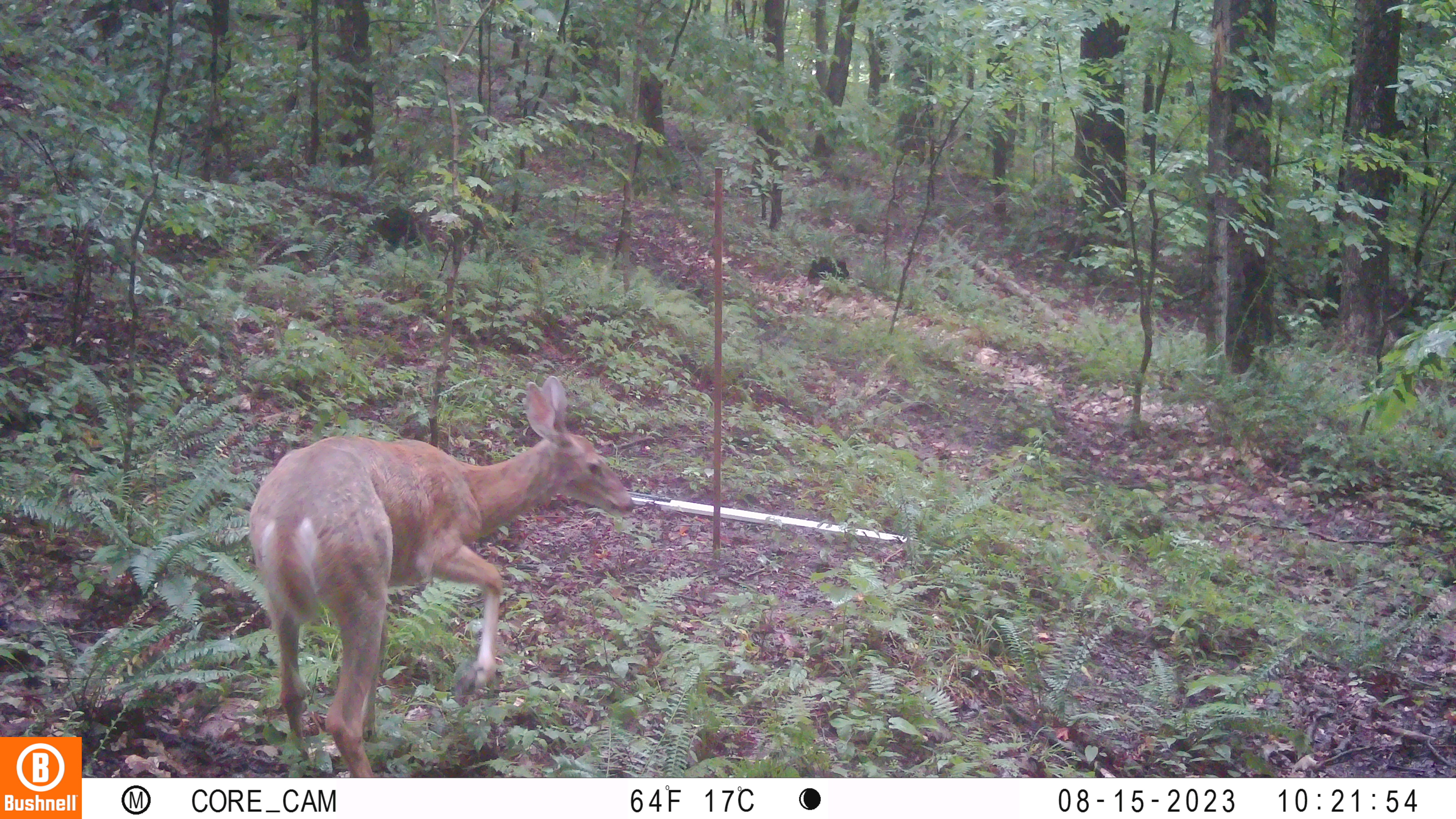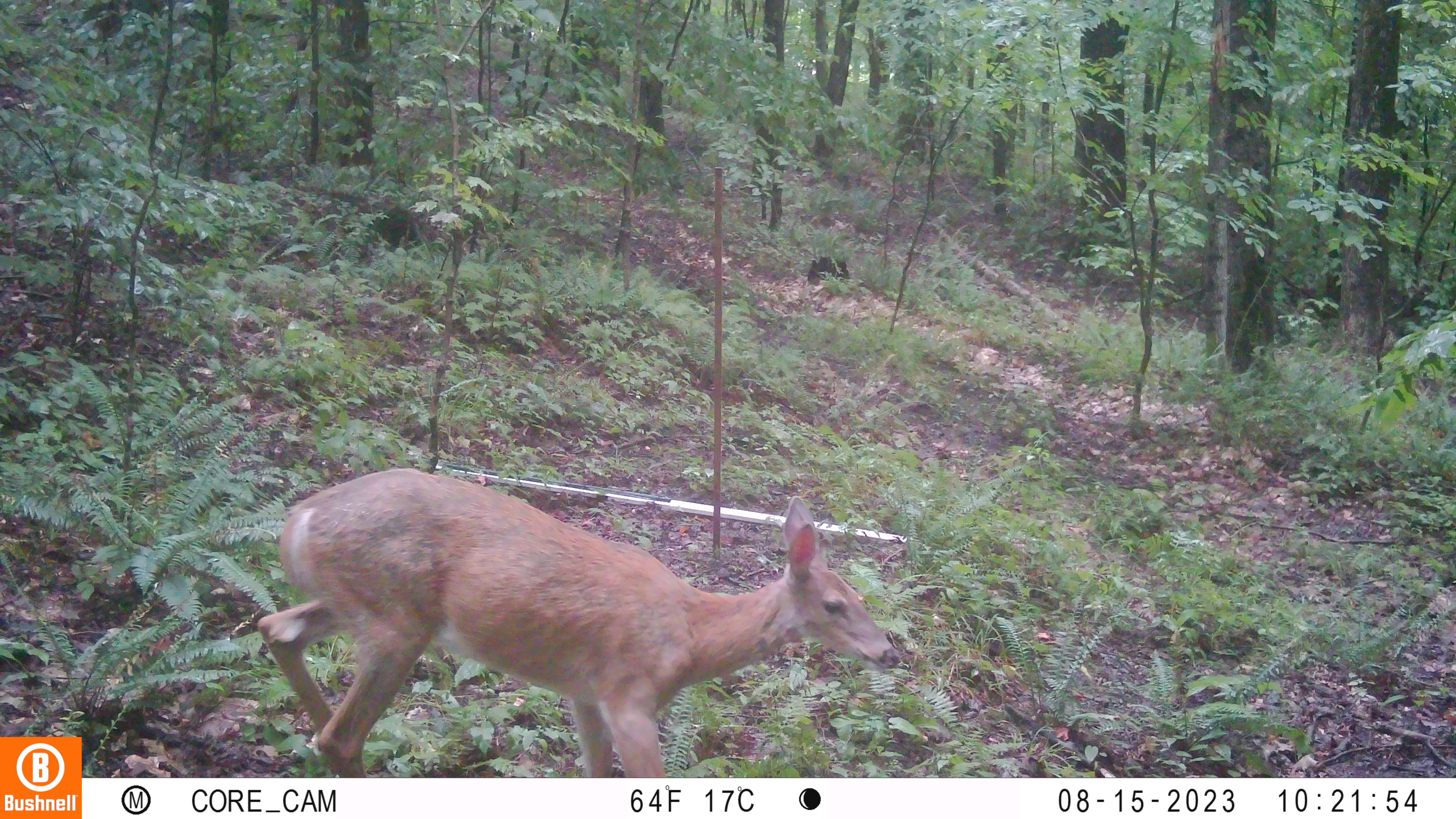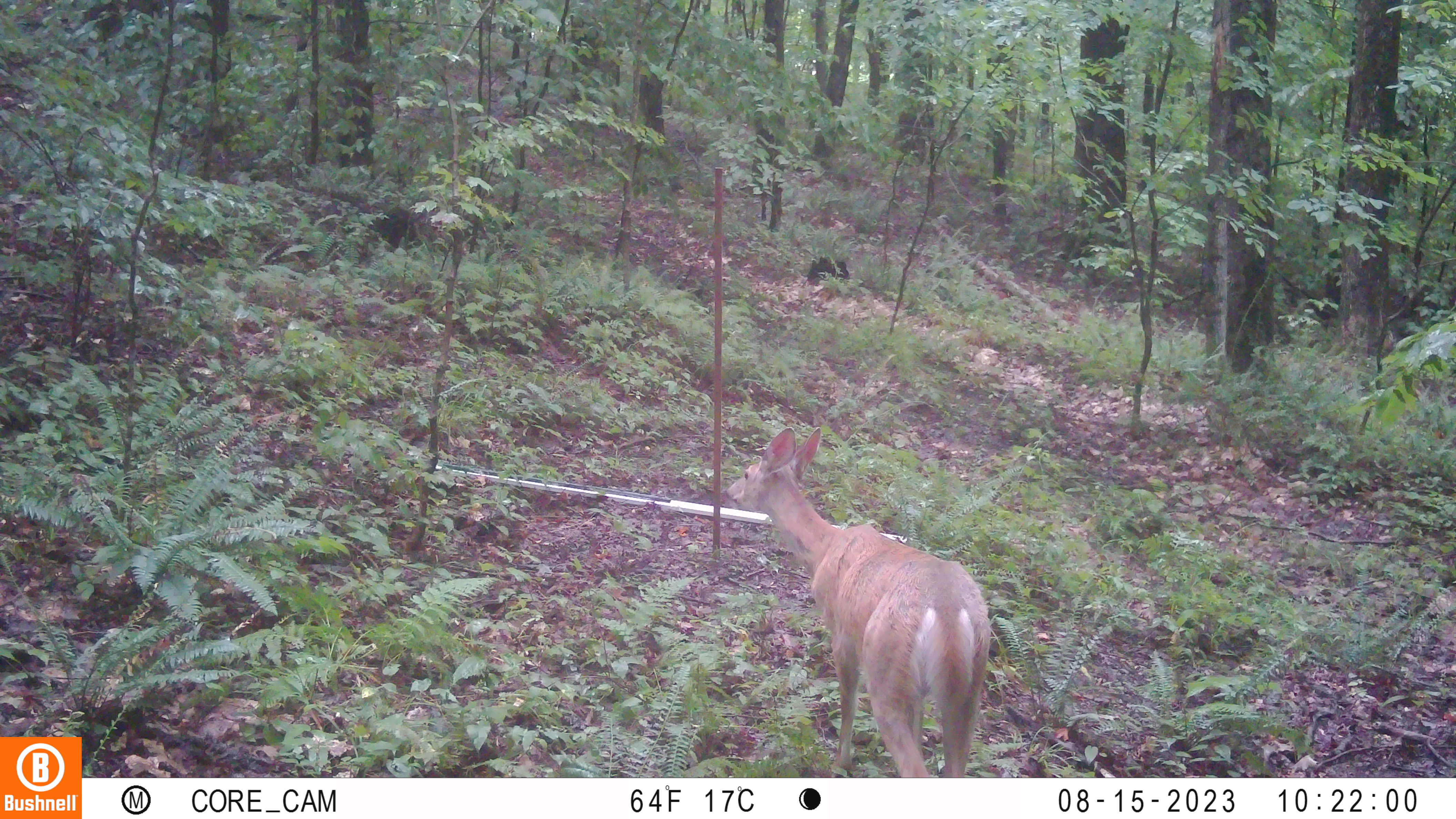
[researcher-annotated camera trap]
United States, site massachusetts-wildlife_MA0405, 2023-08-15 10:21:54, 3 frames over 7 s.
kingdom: Animalia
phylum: Chordata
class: Mammalia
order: Artiodactyla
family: Cervidae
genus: Odocoileus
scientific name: Odocoileus virginianus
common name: white-tailed deer